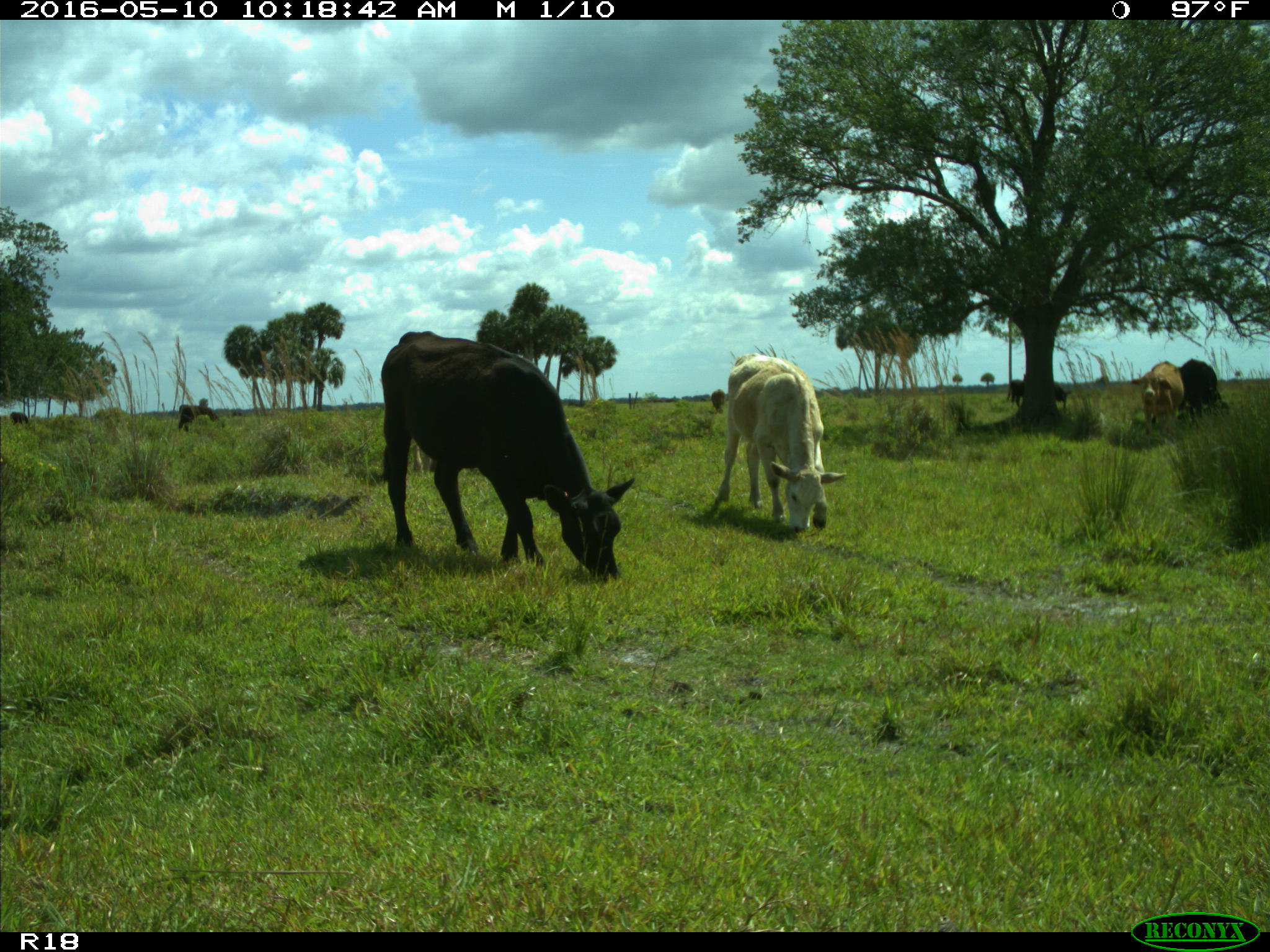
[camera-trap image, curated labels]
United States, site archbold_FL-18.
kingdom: Animalia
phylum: Chordata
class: Mammalia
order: Artiodactyla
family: Bovidae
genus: Bos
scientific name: Bos taurus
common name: domestic cow